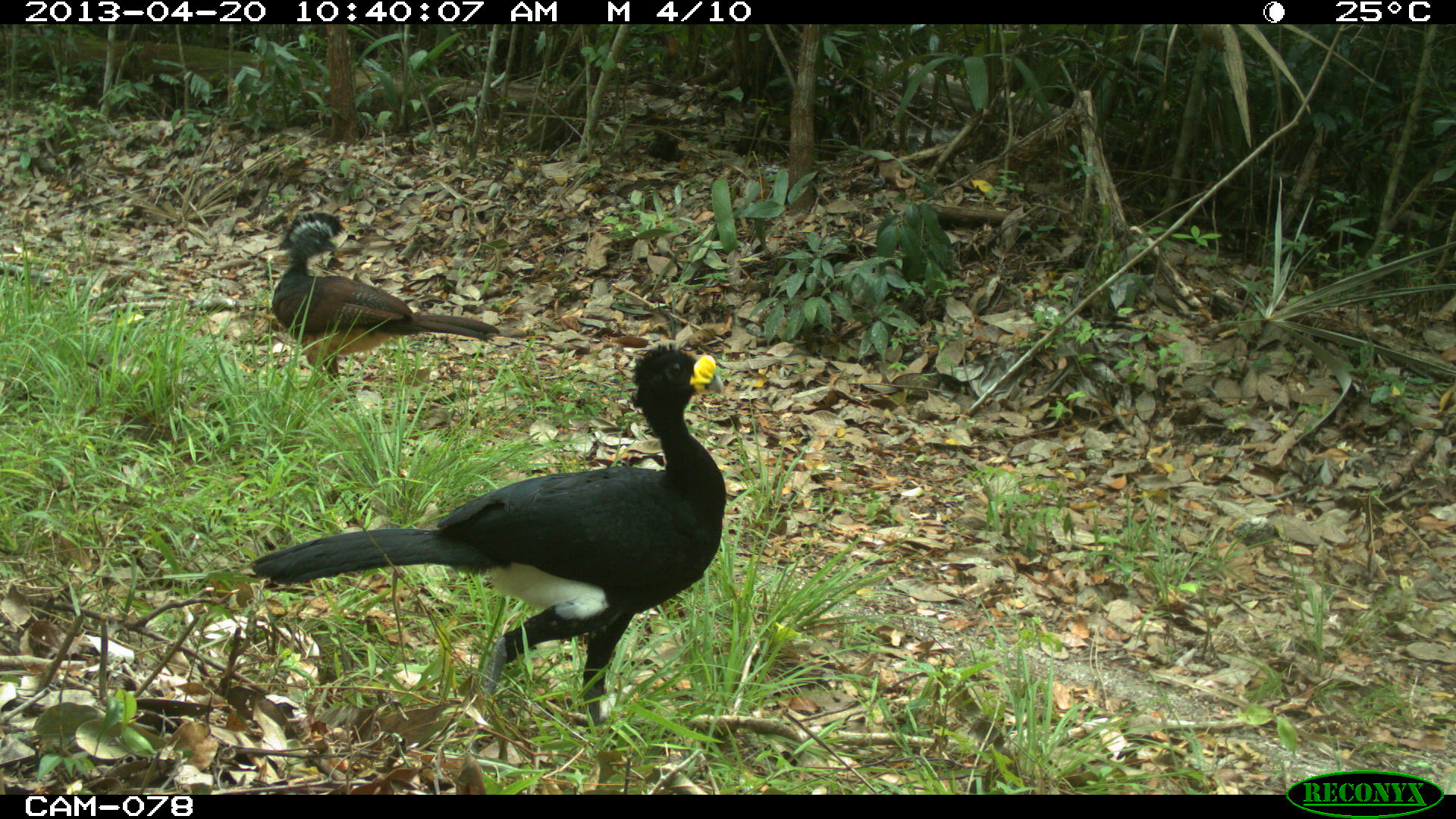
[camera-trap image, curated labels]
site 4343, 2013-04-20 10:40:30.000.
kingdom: Animalia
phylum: Chordata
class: Aves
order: Galliformes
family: Cracidae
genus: Crax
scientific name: Crax rubra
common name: great curassow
Crax rubra (great curassow), count 2.